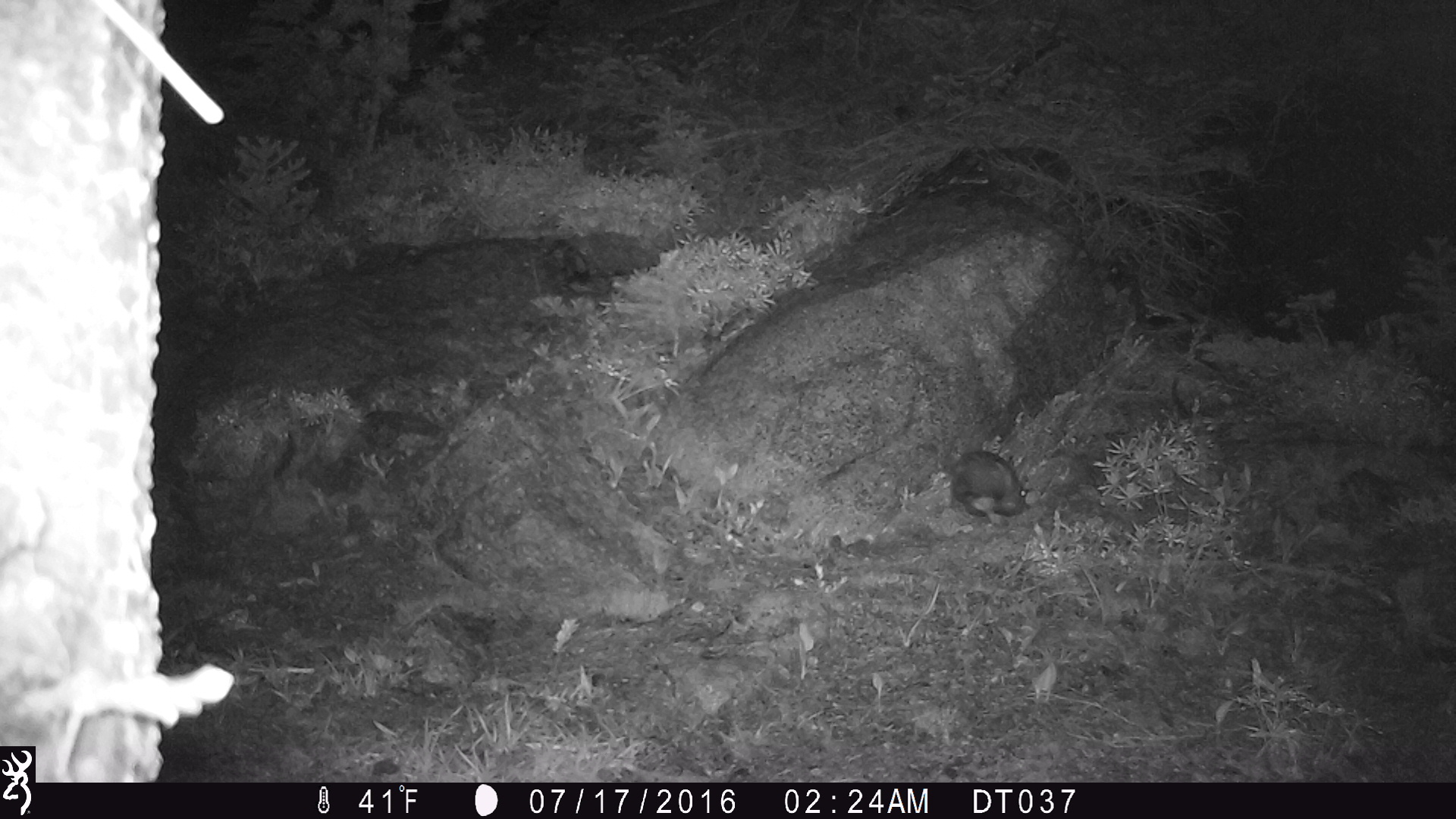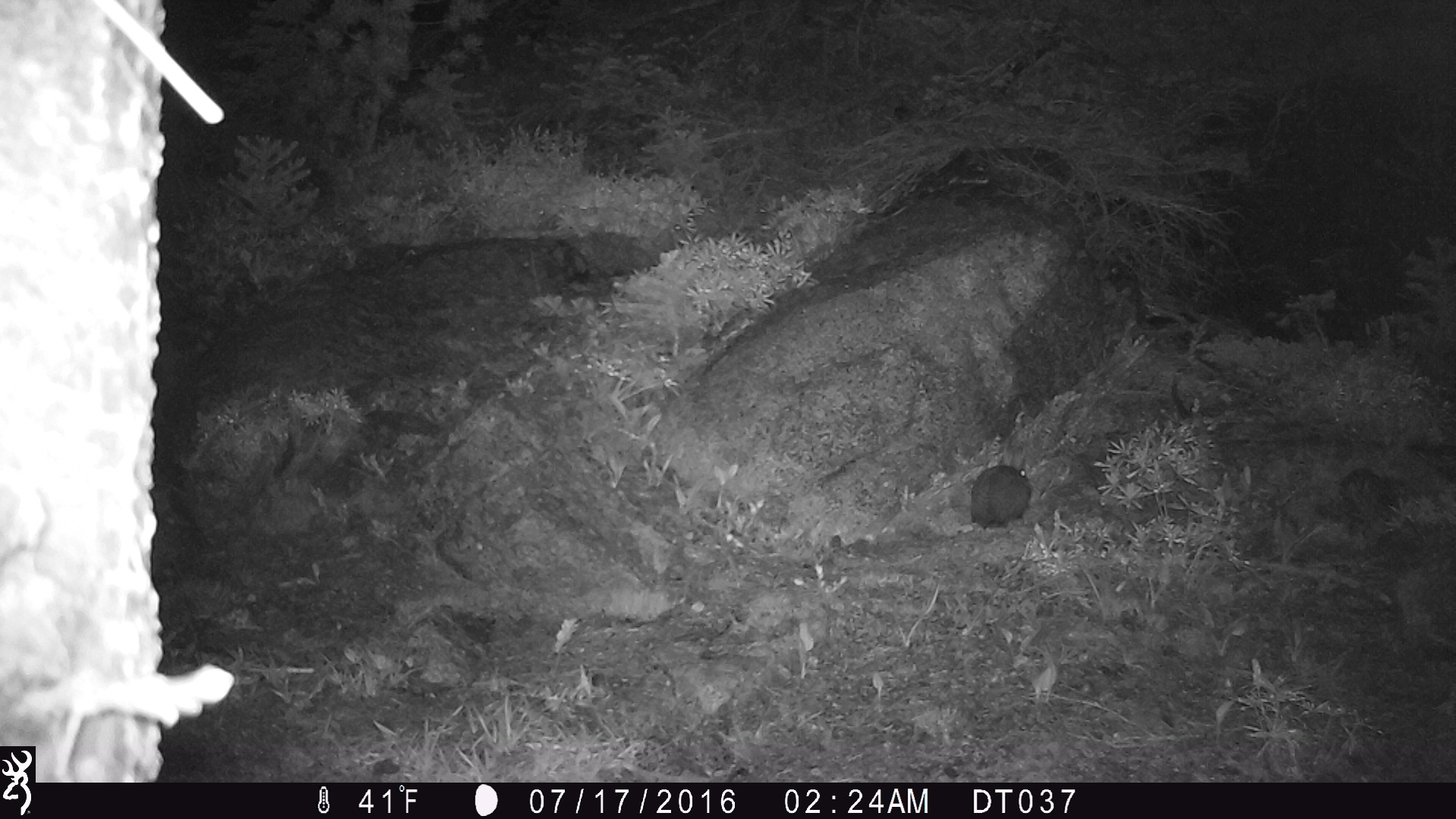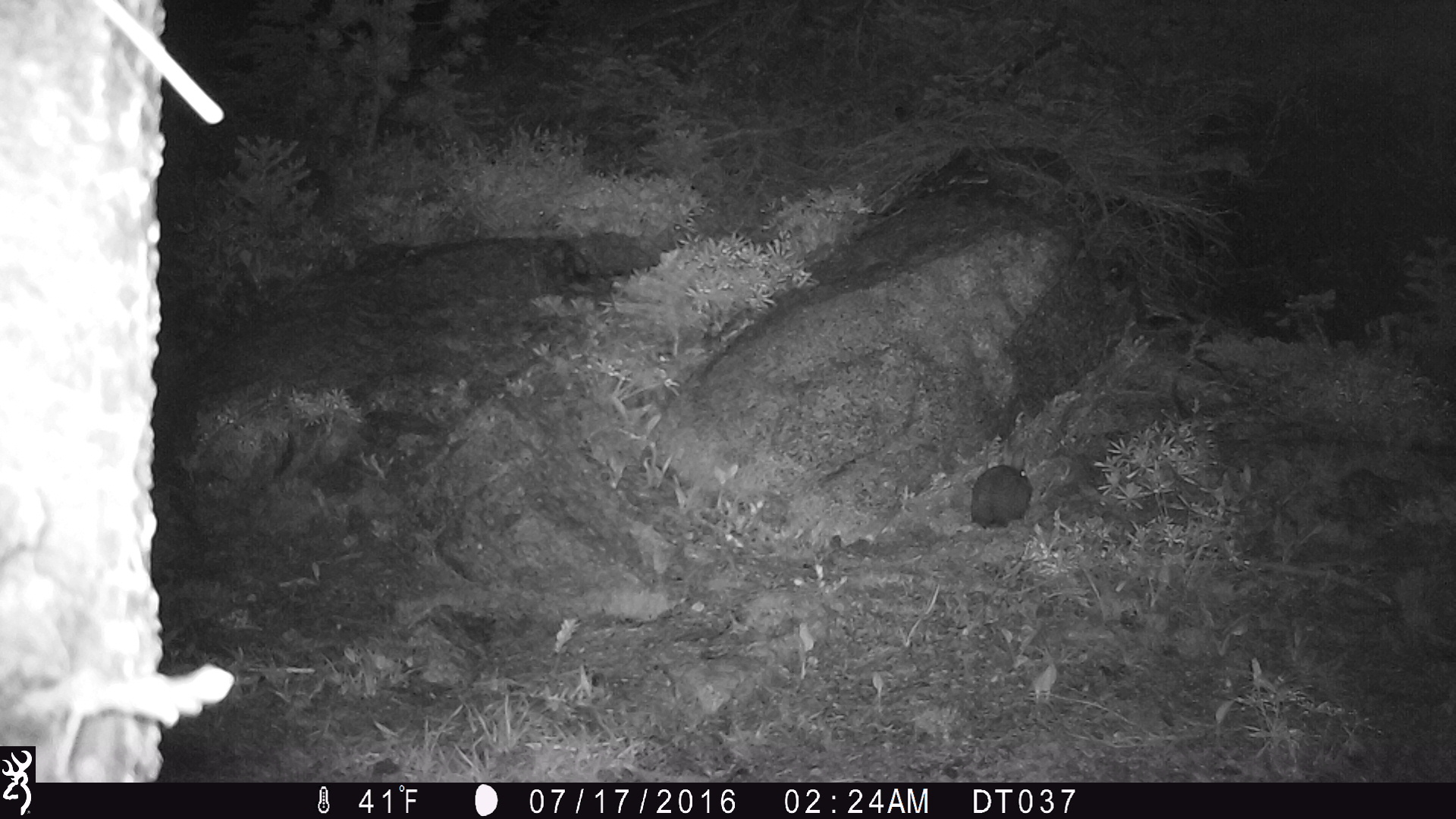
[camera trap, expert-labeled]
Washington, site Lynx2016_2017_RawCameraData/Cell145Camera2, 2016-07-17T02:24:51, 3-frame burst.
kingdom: Animalia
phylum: Chordata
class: Mammalia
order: Lagomorpha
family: Leporidae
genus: Lepus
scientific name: Lepus americanus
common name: snowshoe hare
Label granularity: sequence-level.